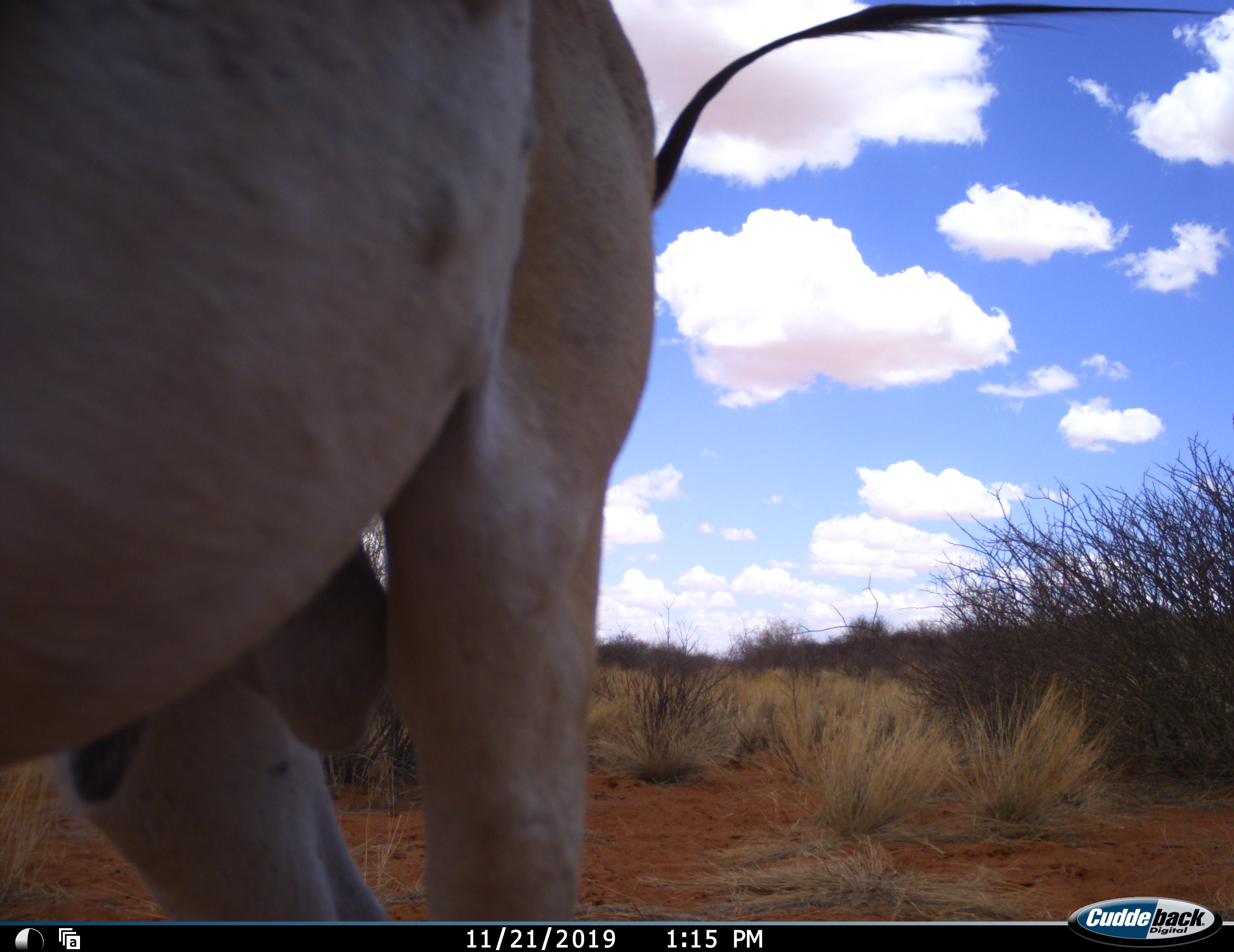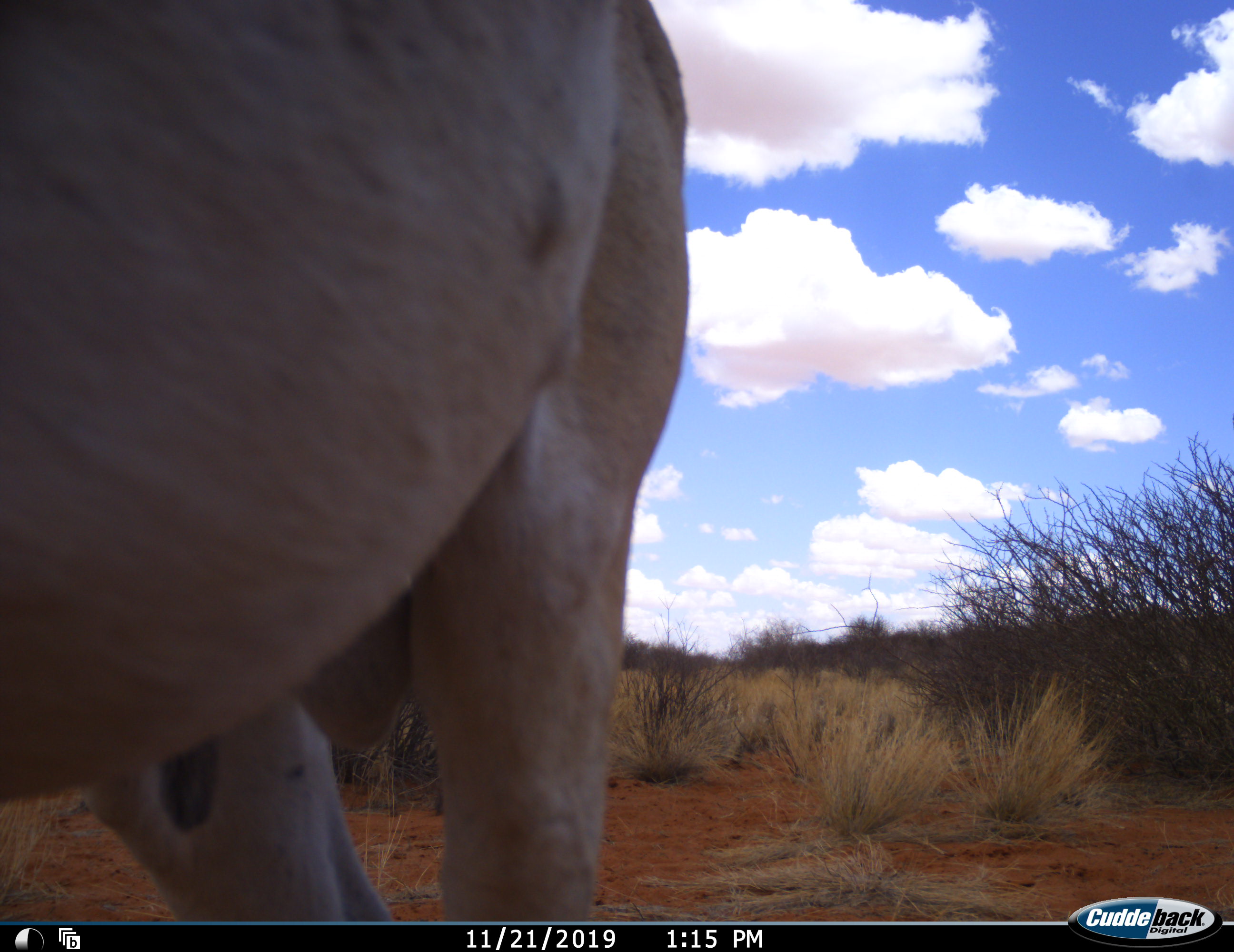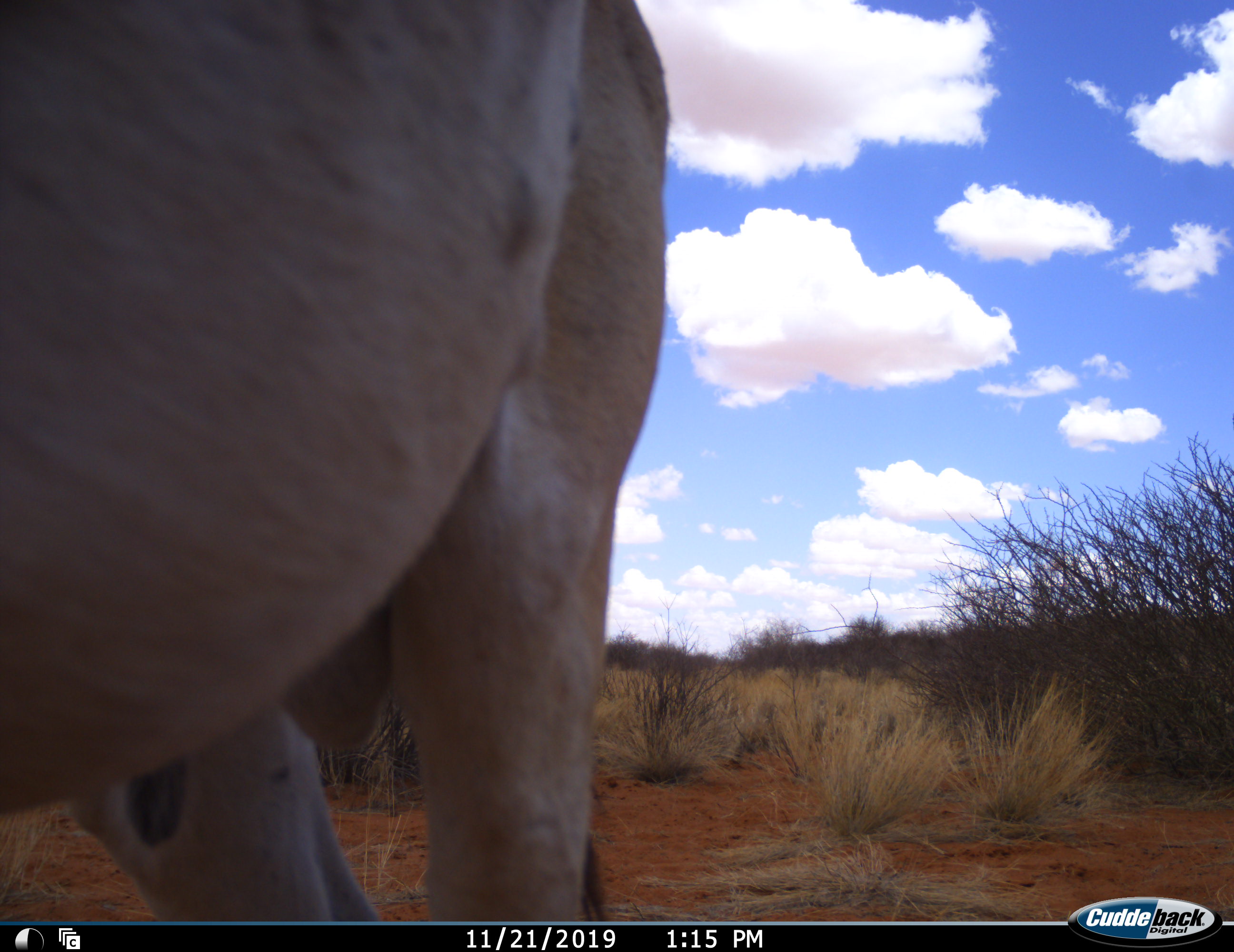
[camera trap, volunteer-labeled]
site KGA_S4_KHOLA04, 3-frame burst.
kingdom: Animalia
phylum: Chordata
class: Mammalia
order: Artiodactyla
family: Bovidae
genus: Tragelaphus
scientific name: Tragelaphus oryx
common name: eland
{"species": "eland (Tragelaphus oryx)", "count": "1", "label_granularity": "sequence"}